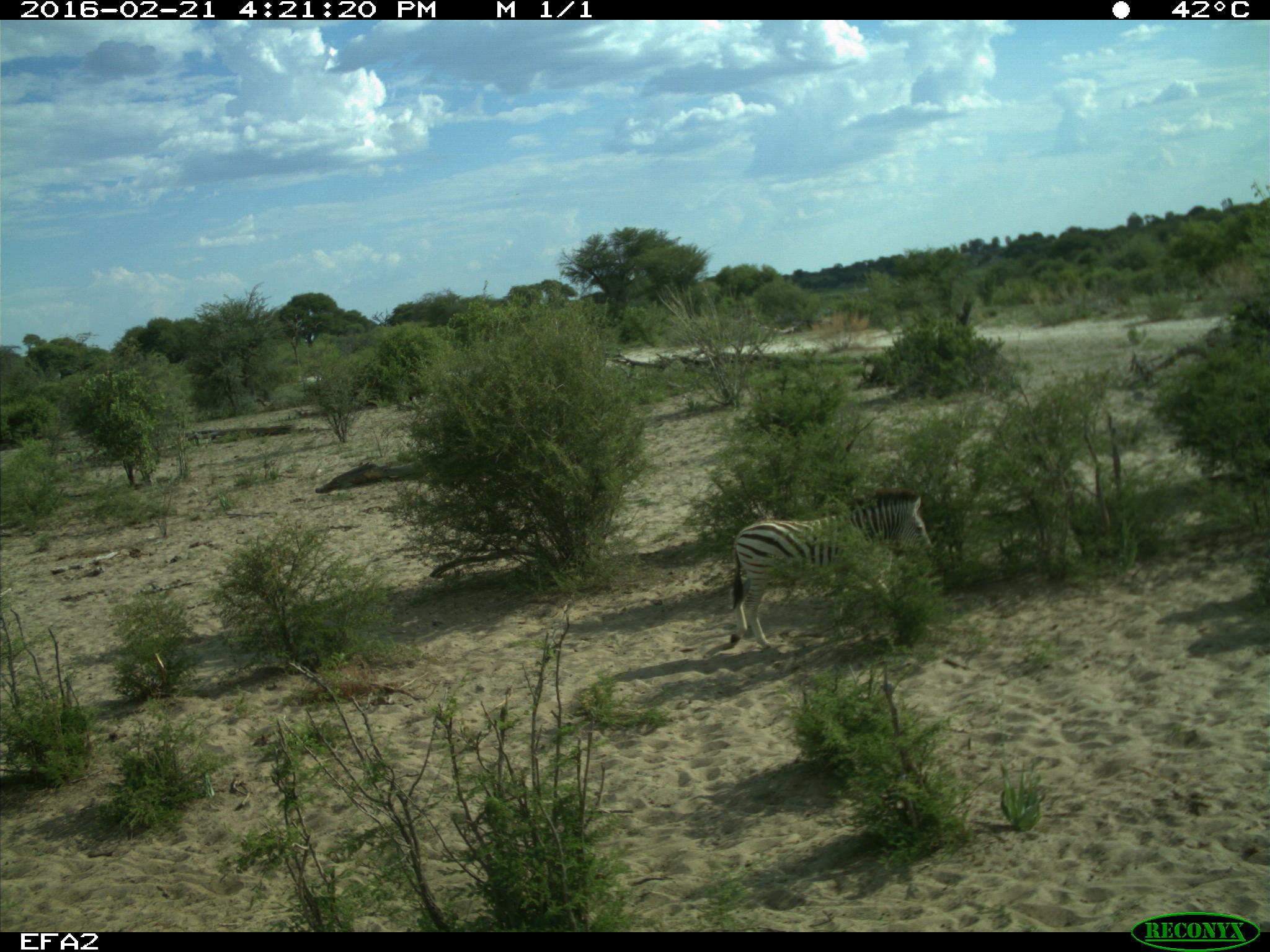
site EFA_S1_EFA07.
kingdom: Animalia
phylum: Chordata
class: Mammalia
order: Perissodactyla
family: Equidae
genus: Equus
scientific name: Equus quagga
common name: plains zebra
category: zebraplains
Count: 1.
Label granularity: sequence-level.